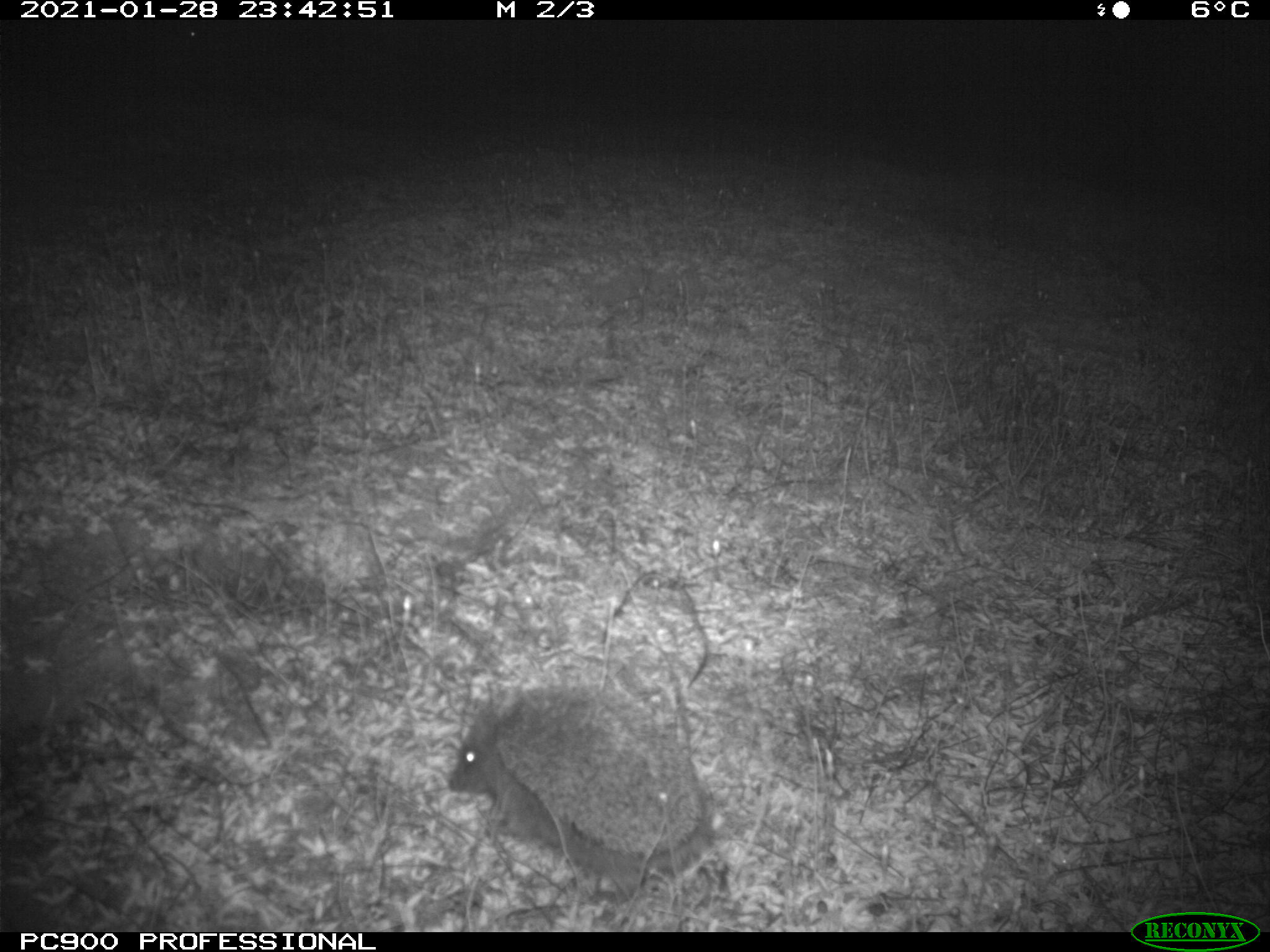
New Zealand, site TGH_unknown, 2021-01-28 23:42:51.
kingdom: Animalia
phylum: Chordata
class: Mammalia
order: Eulipotyphla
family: Erinaceidae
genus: Erinaceus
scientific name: Erinaceus europaeus europaeus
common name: european hedgehog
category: hedgehog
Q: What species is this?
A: Hedgehog (european hedgehog) (Erinaceus europaeus europaeus).